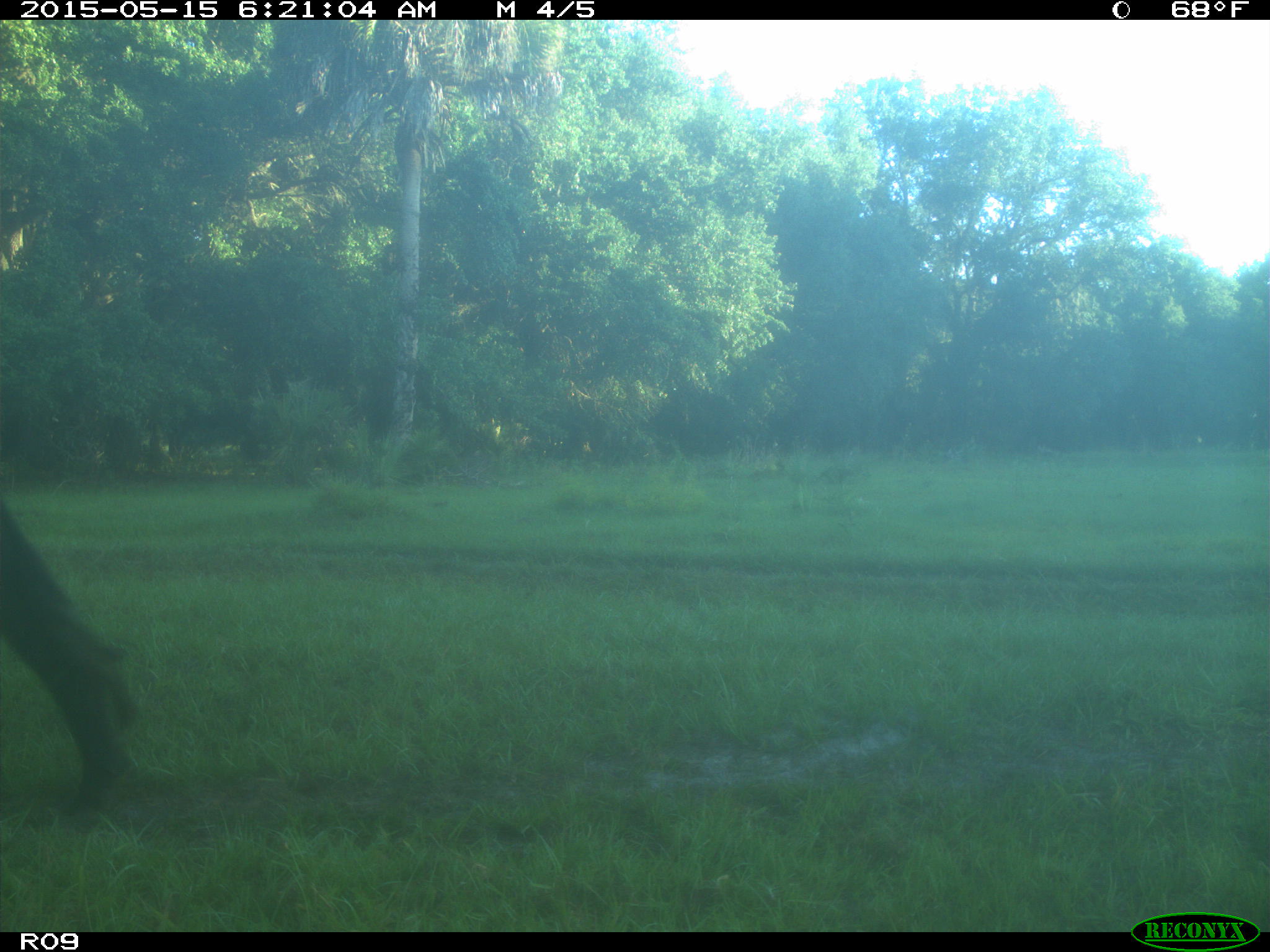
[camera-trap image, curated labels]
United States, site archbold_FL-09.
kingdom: Animalia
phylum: Chordata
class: Mammalia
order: Artiodactyla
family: Bovidae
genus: Bos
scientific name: Bos taurus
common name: domestic cow